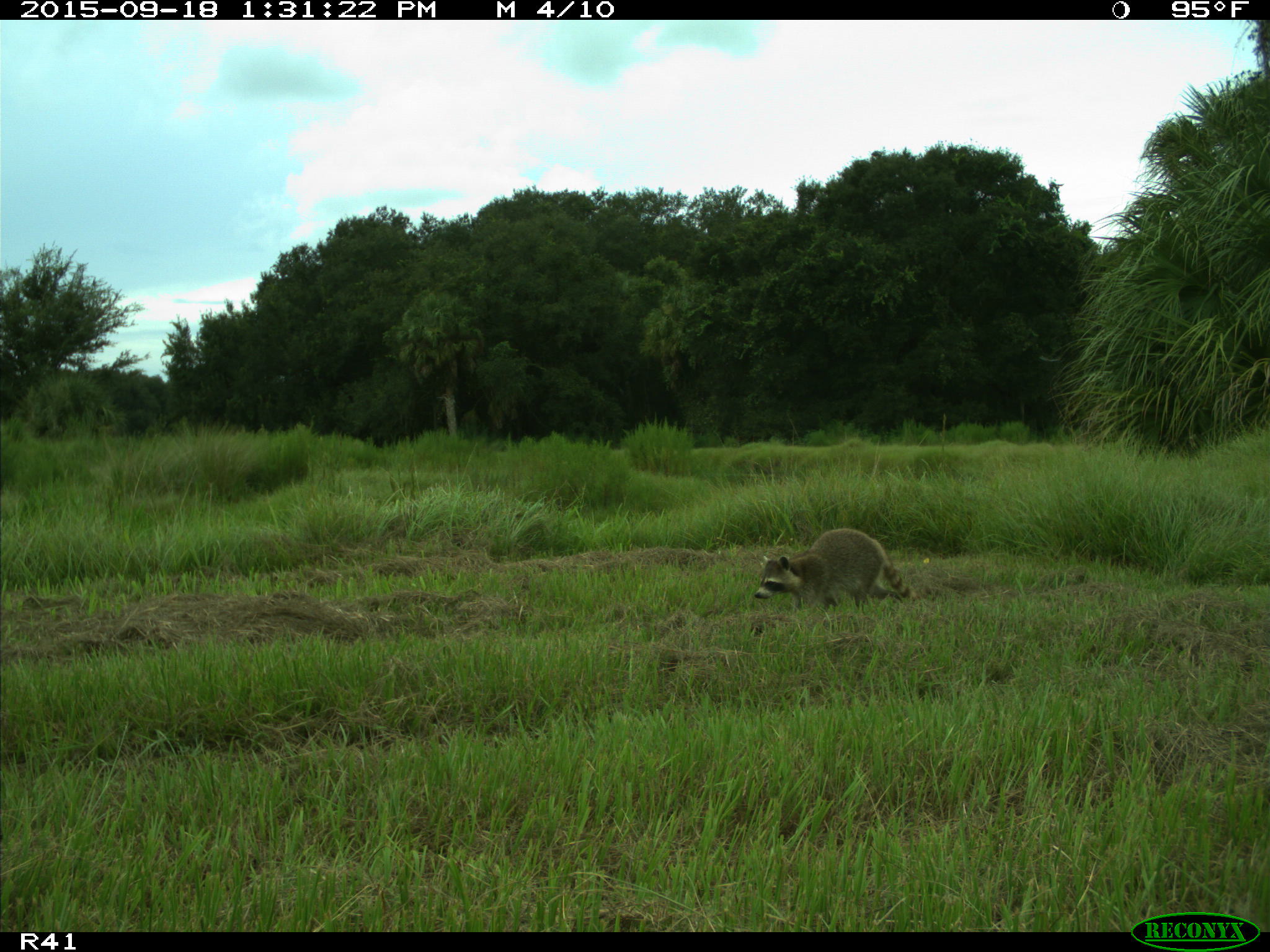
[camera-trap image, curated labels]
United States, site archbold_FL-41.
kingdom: Animalia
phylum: Chordata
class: Mammalia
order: Carnivora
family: Procyonidae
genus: Procyon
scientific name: Procyon lotor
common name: common raccoon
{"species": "Procyon lotor (common raccoon)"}